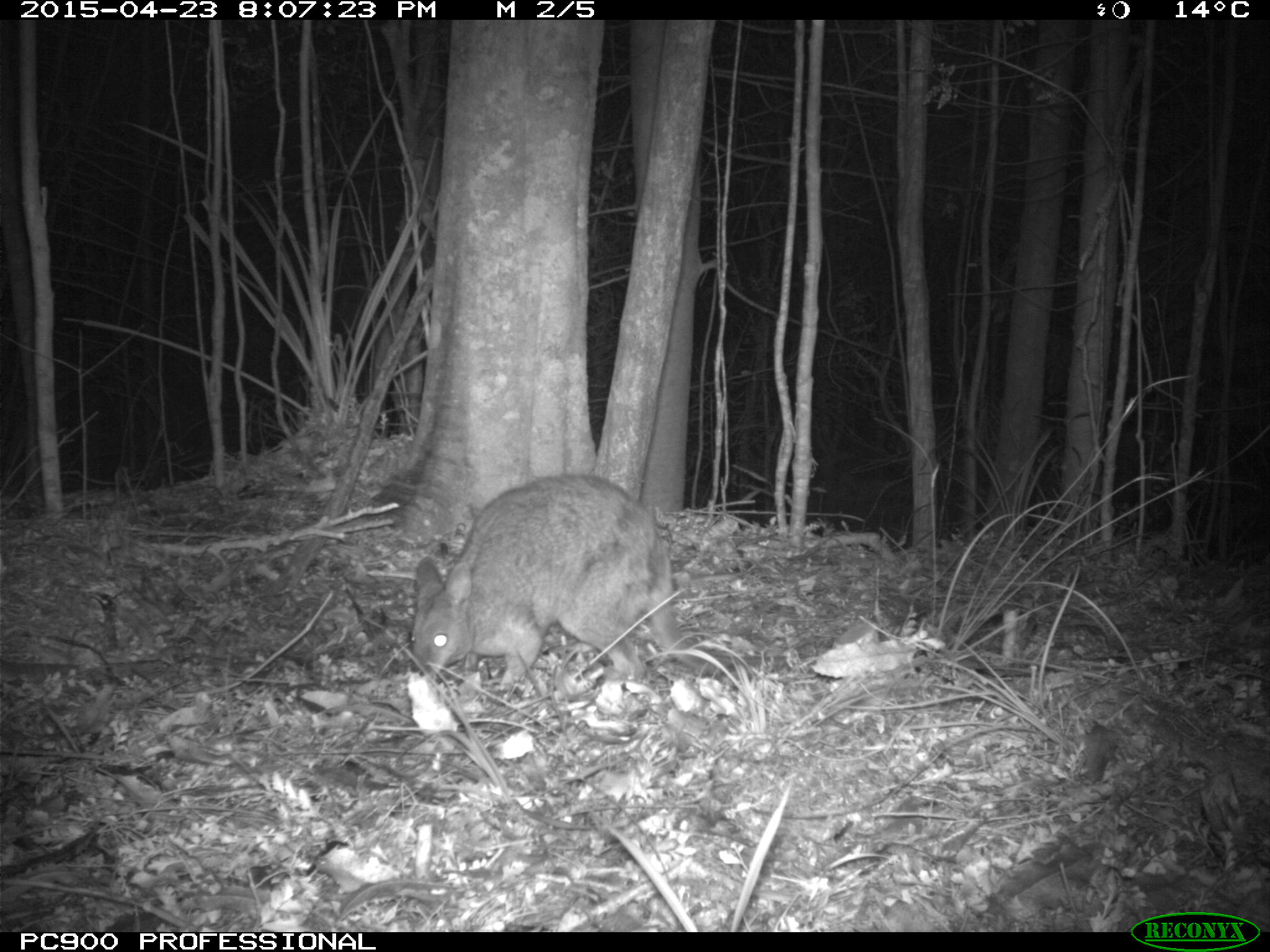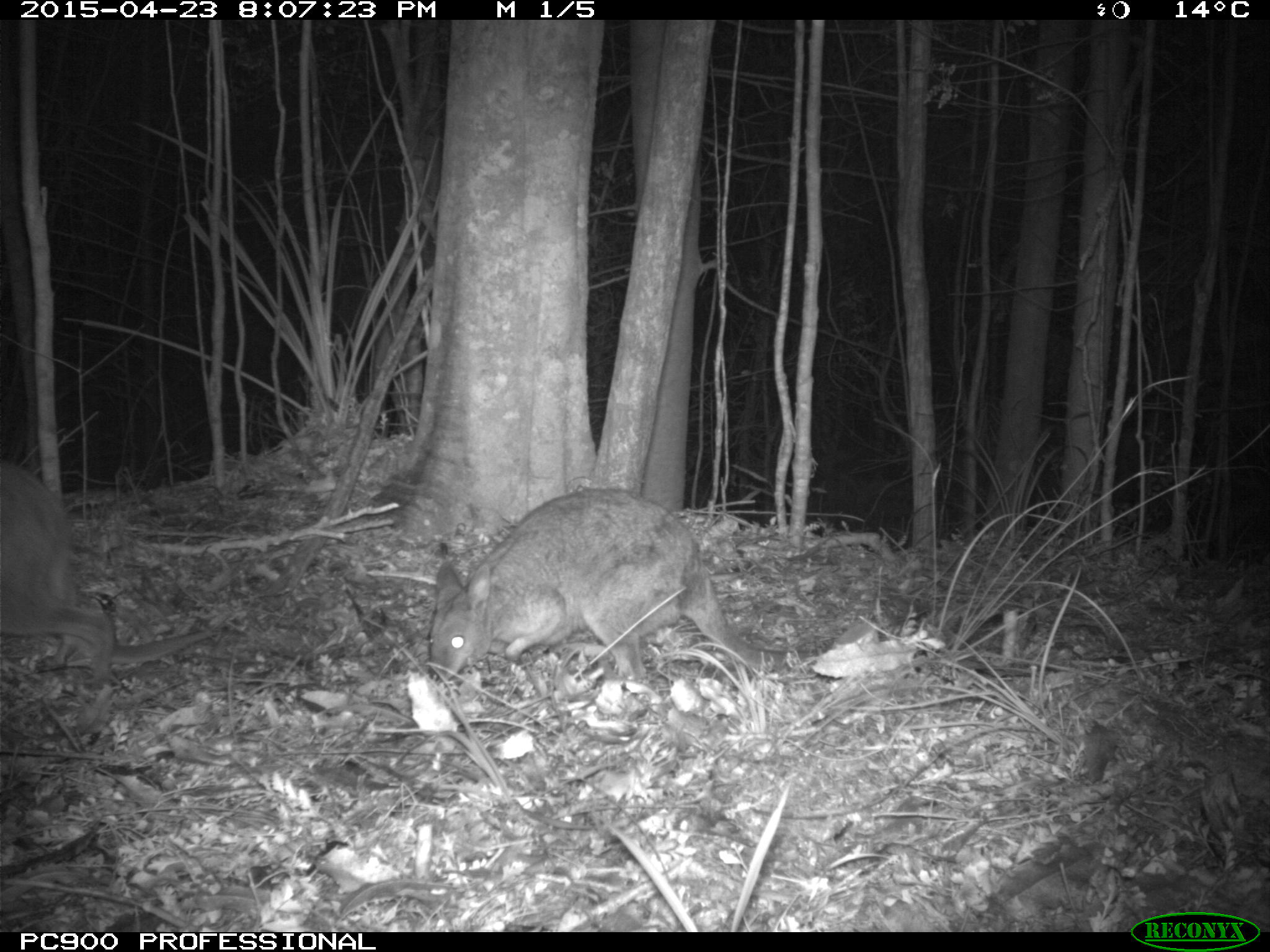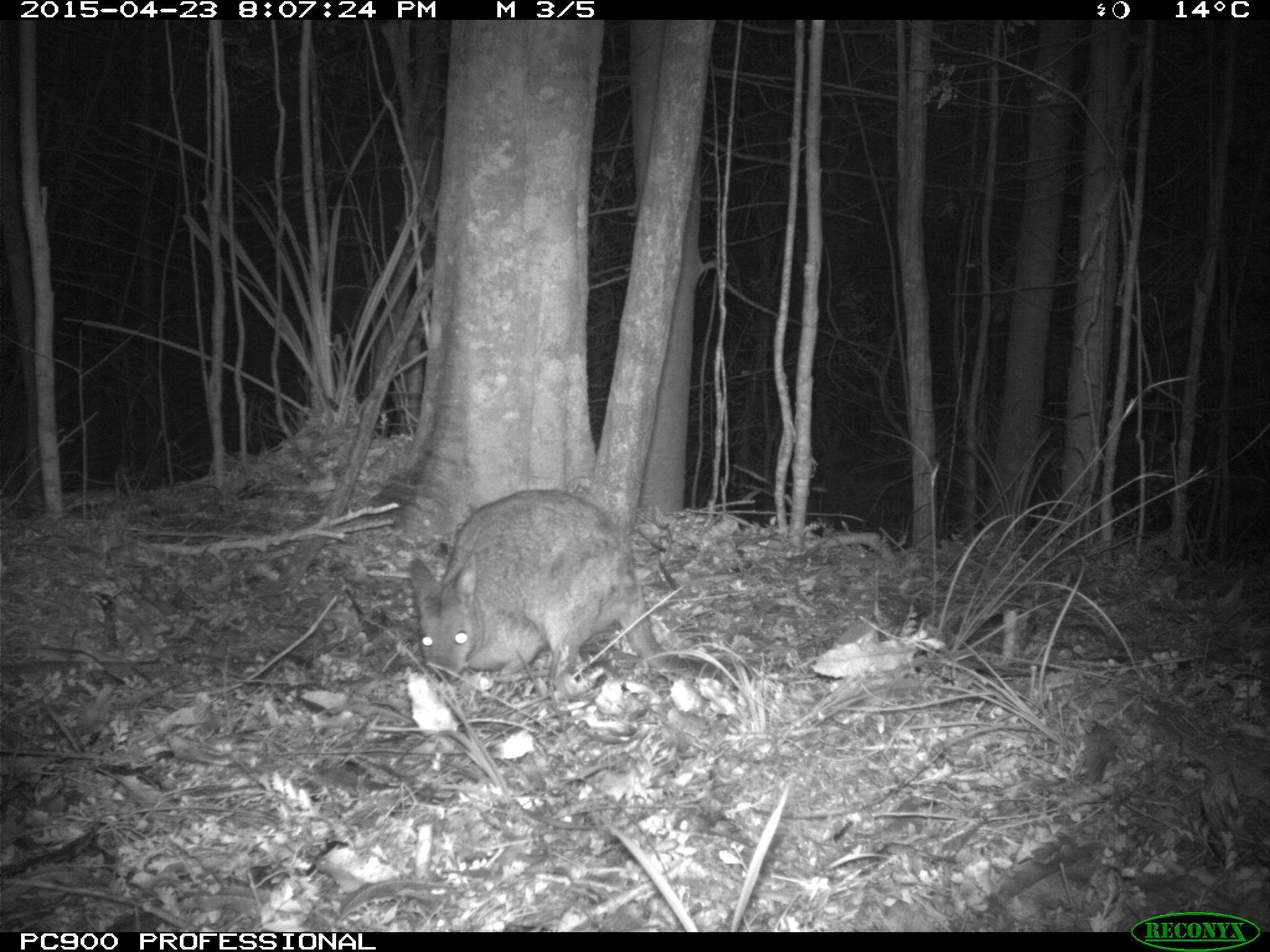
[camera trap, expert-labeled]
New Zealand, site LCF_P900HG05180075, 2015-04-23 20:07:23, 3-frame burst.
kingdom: Animalia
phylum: Chordata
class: Mammalia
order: Diprotodontia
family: Macropodidae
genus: Notamacropus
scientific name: Notamacropus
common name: wallaby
Wallaby (Notamacropus).